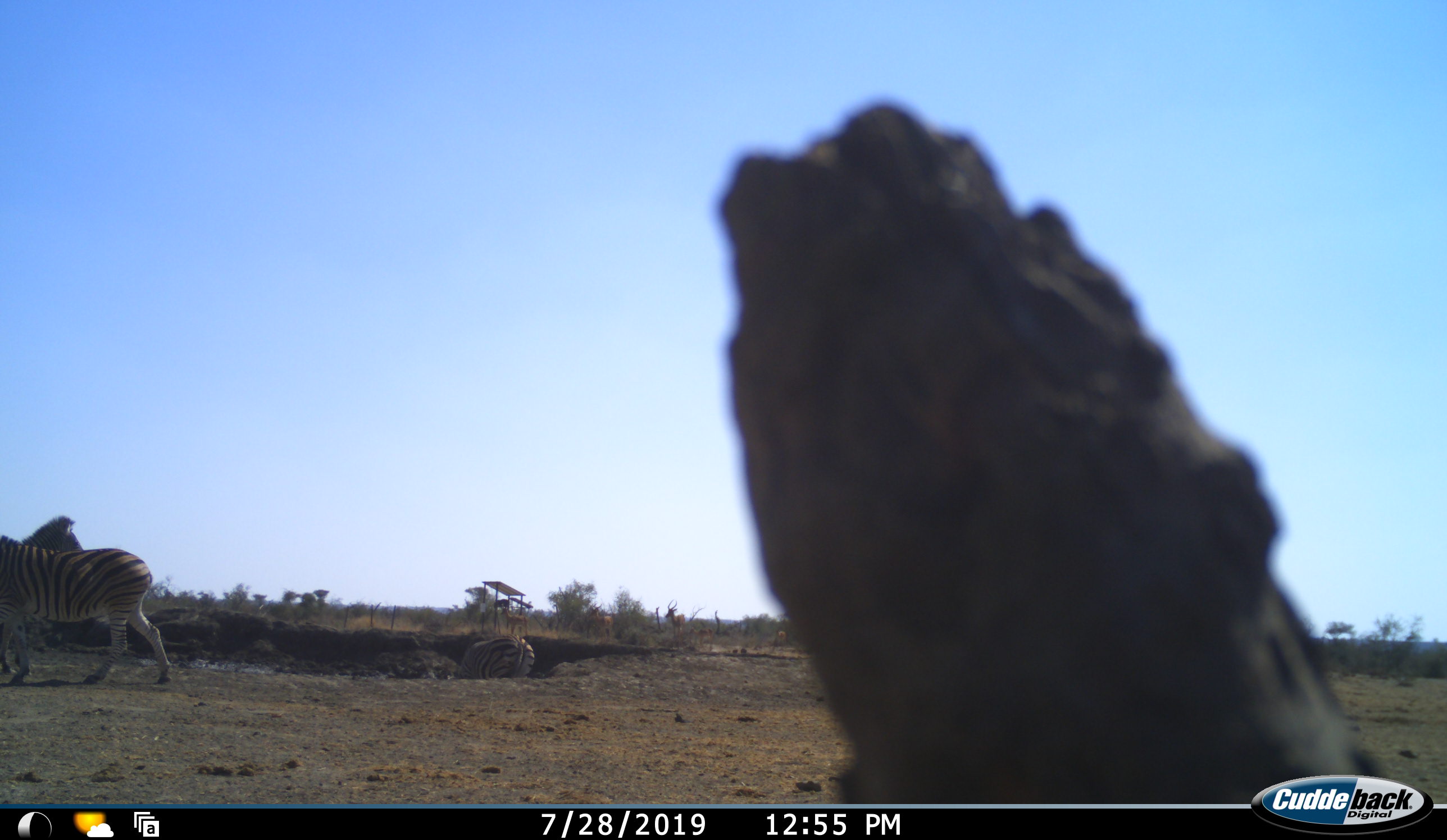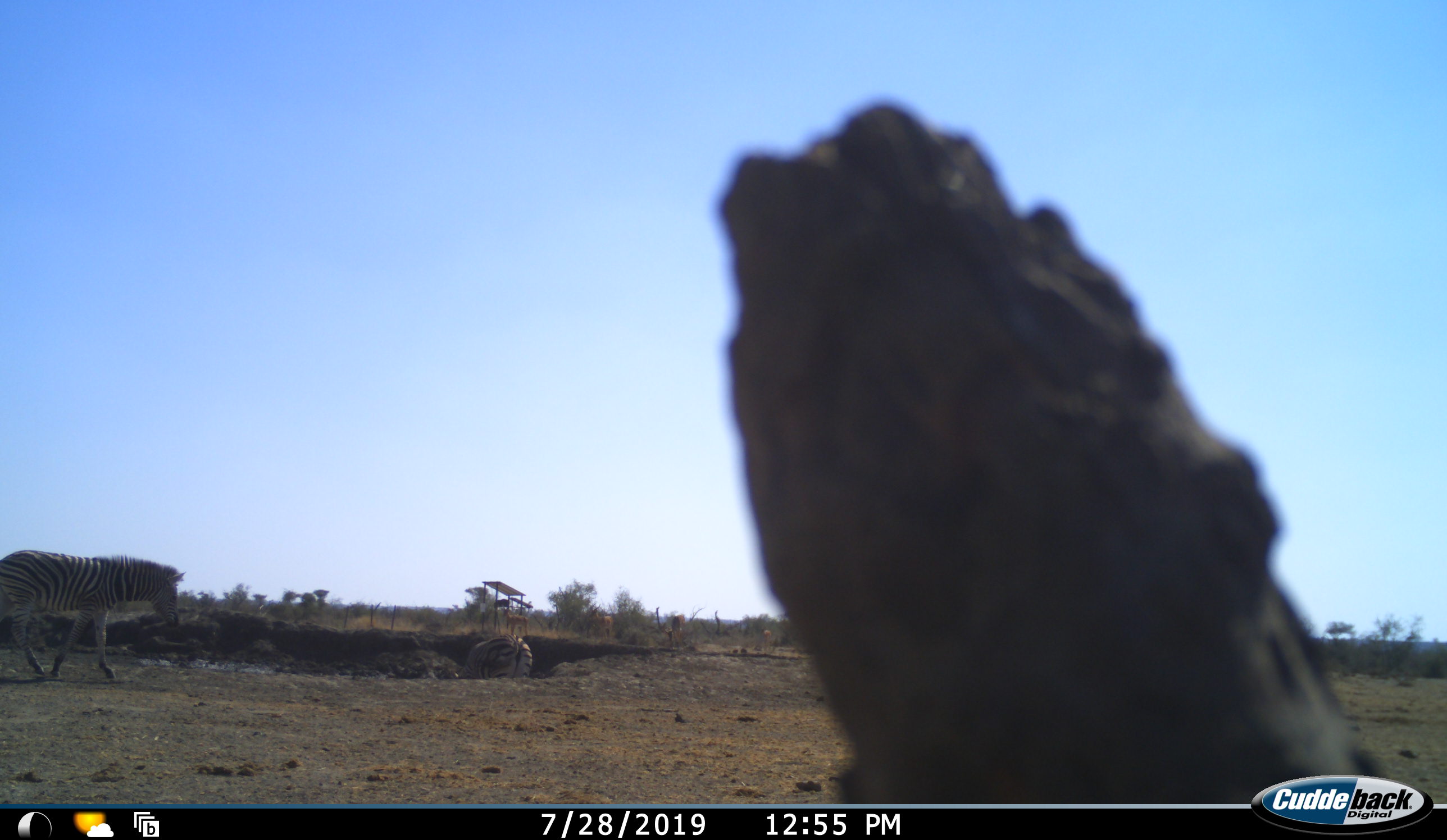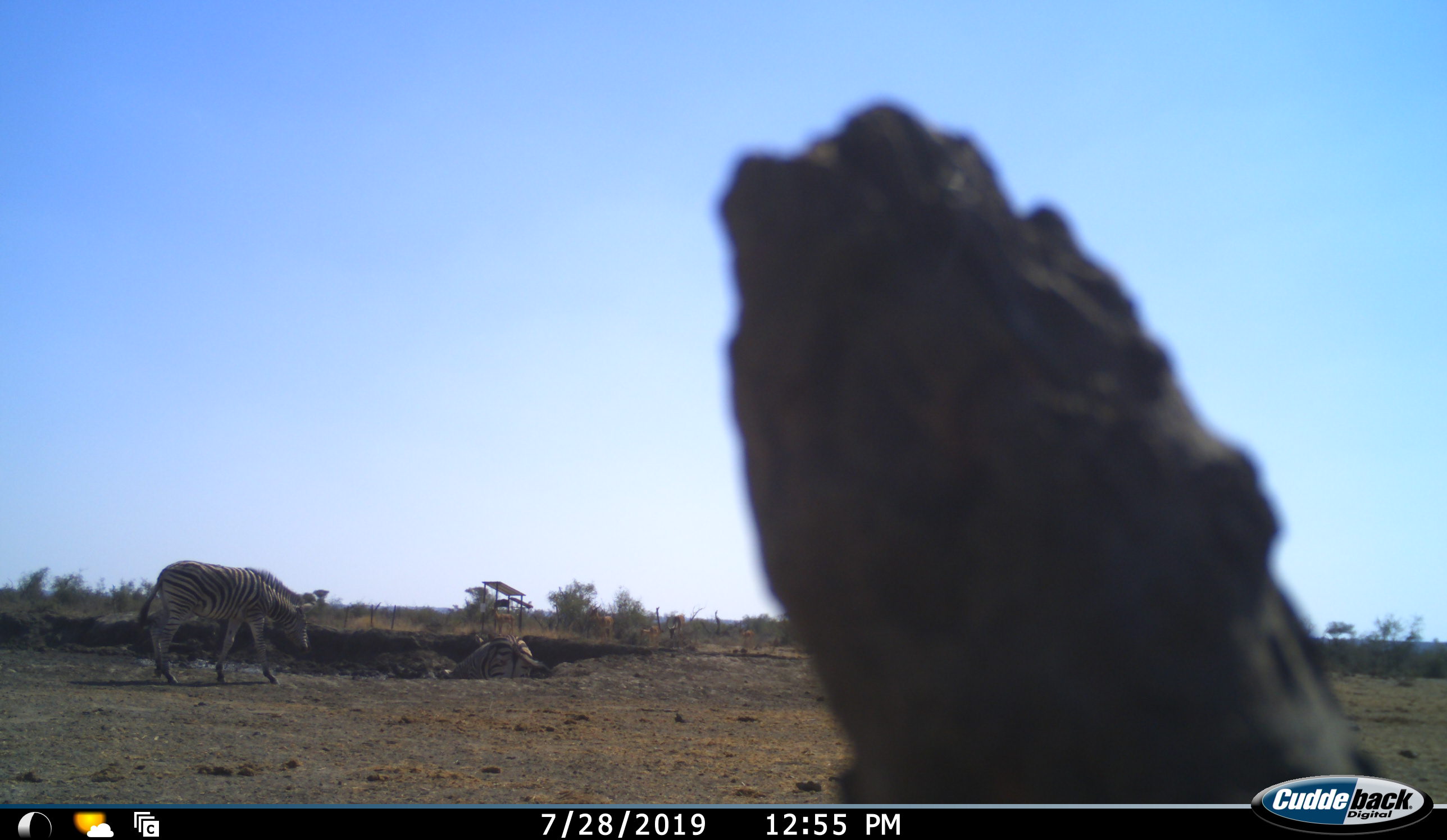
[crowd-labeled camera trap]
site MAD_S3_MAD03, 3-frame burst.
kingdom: Animalia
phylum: Chordata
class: Mammalia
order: Perissodactyla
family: Equidae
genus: Equus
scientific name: Equus quagga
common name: plains zebra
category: zebraplains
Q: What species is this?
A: Zebraplains (plains zebra) (Equus quagga).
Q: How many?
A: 3.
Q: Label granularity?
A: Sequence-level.